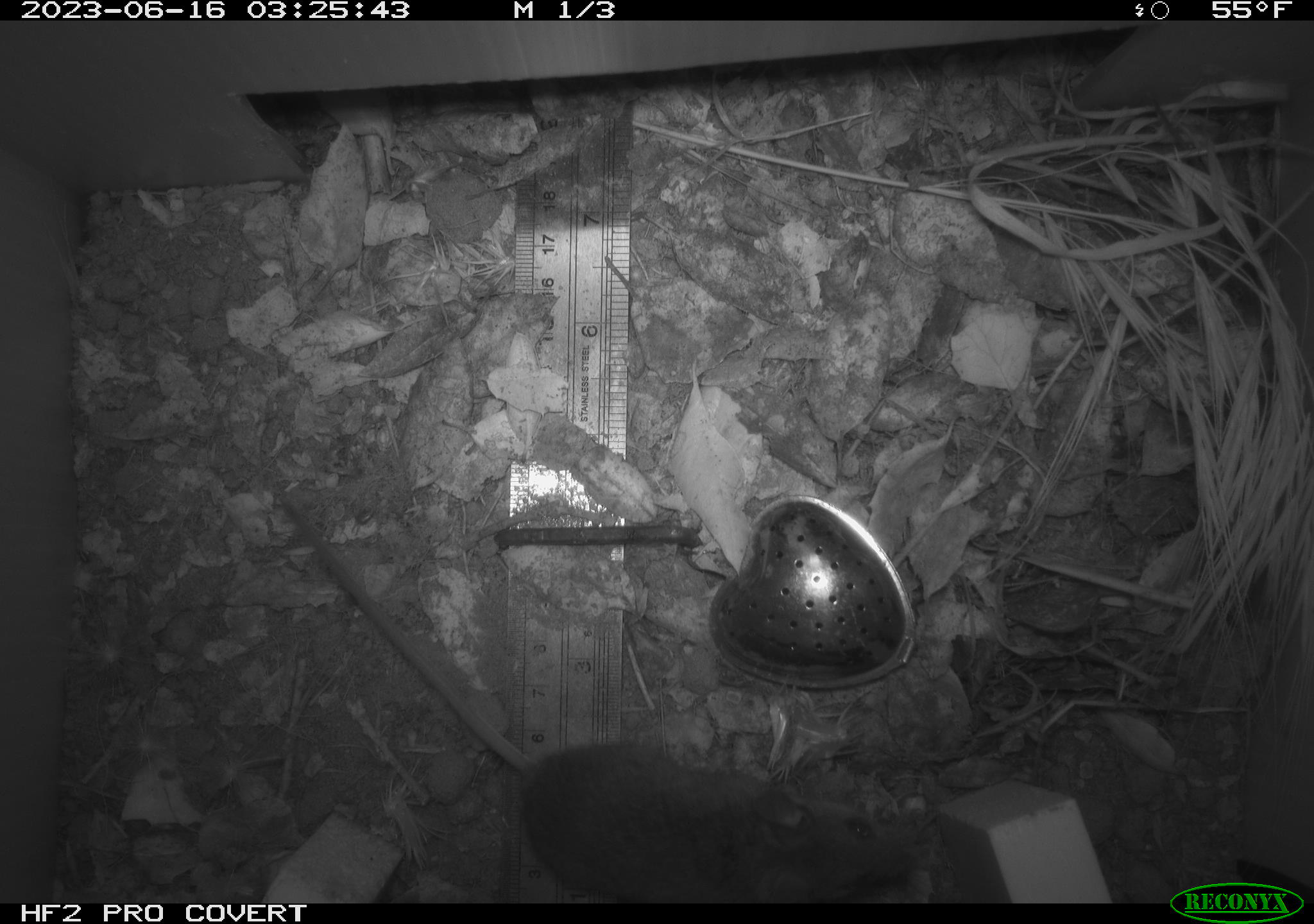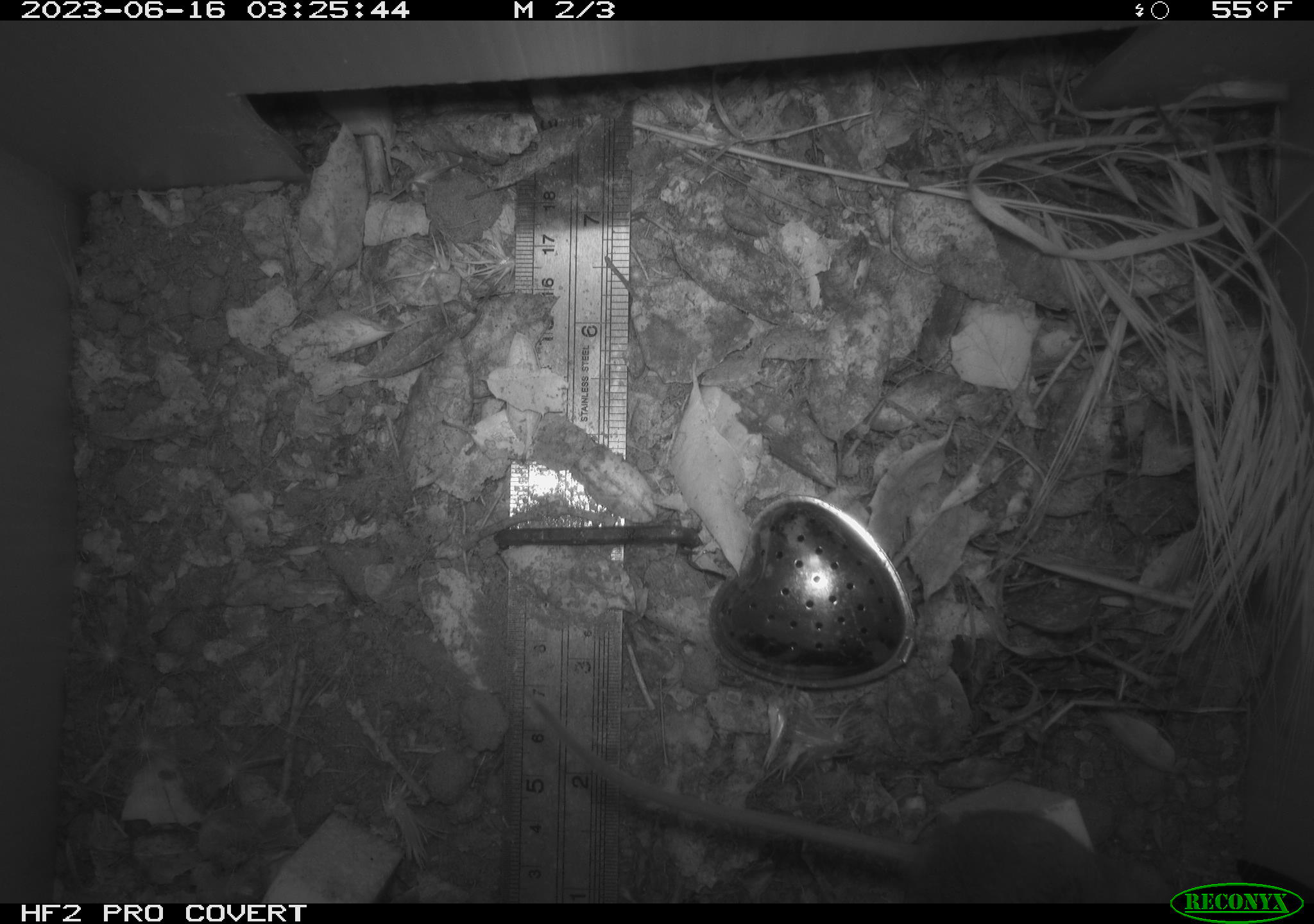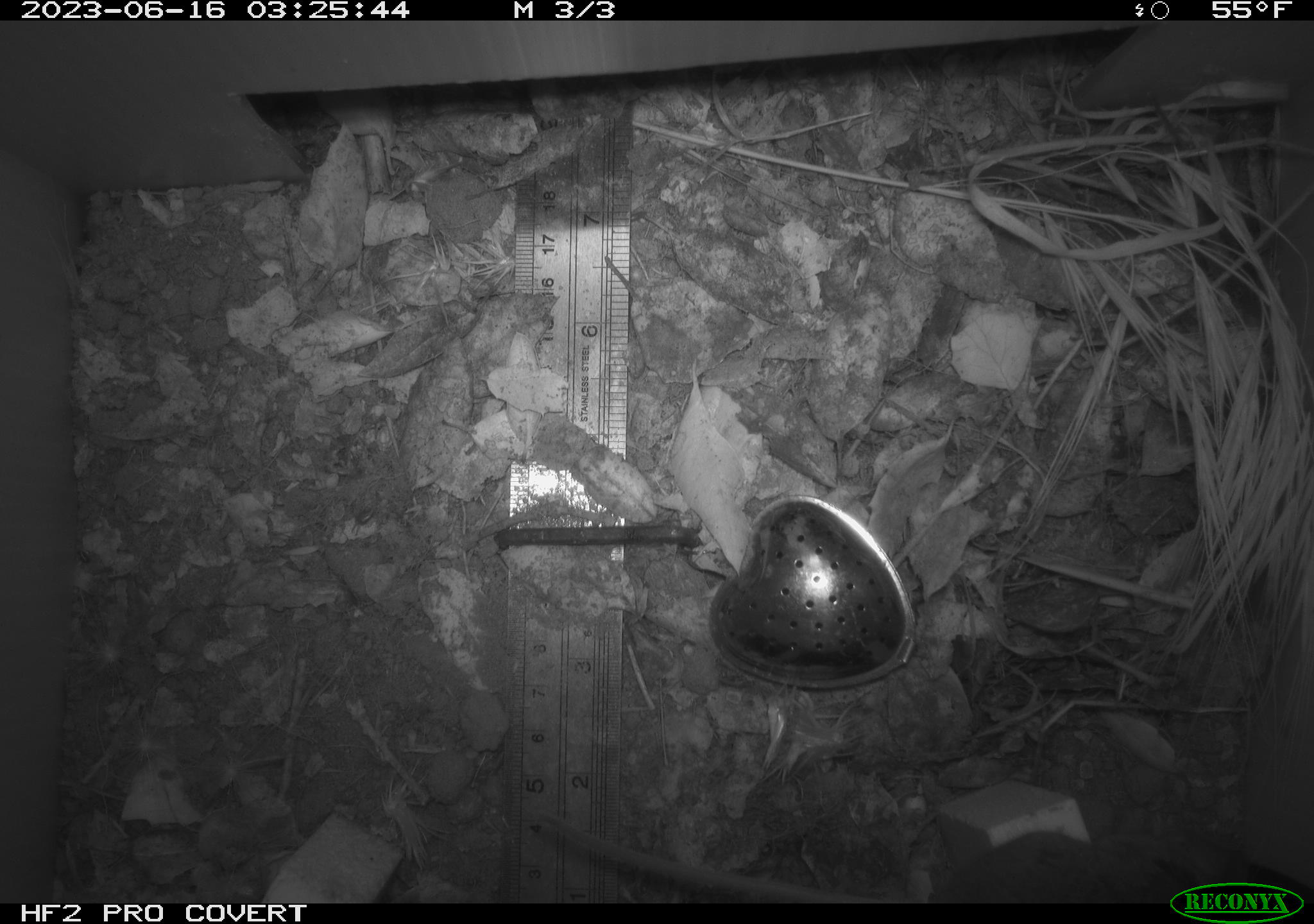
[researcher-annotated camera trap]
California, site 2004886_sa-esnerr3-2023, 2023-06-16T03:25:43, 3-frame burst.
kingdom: Animalia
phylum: Chordata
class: Mammalia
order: Rodentia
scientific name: Rodentia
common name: mouse species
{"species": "mouse species (Rodentia)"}